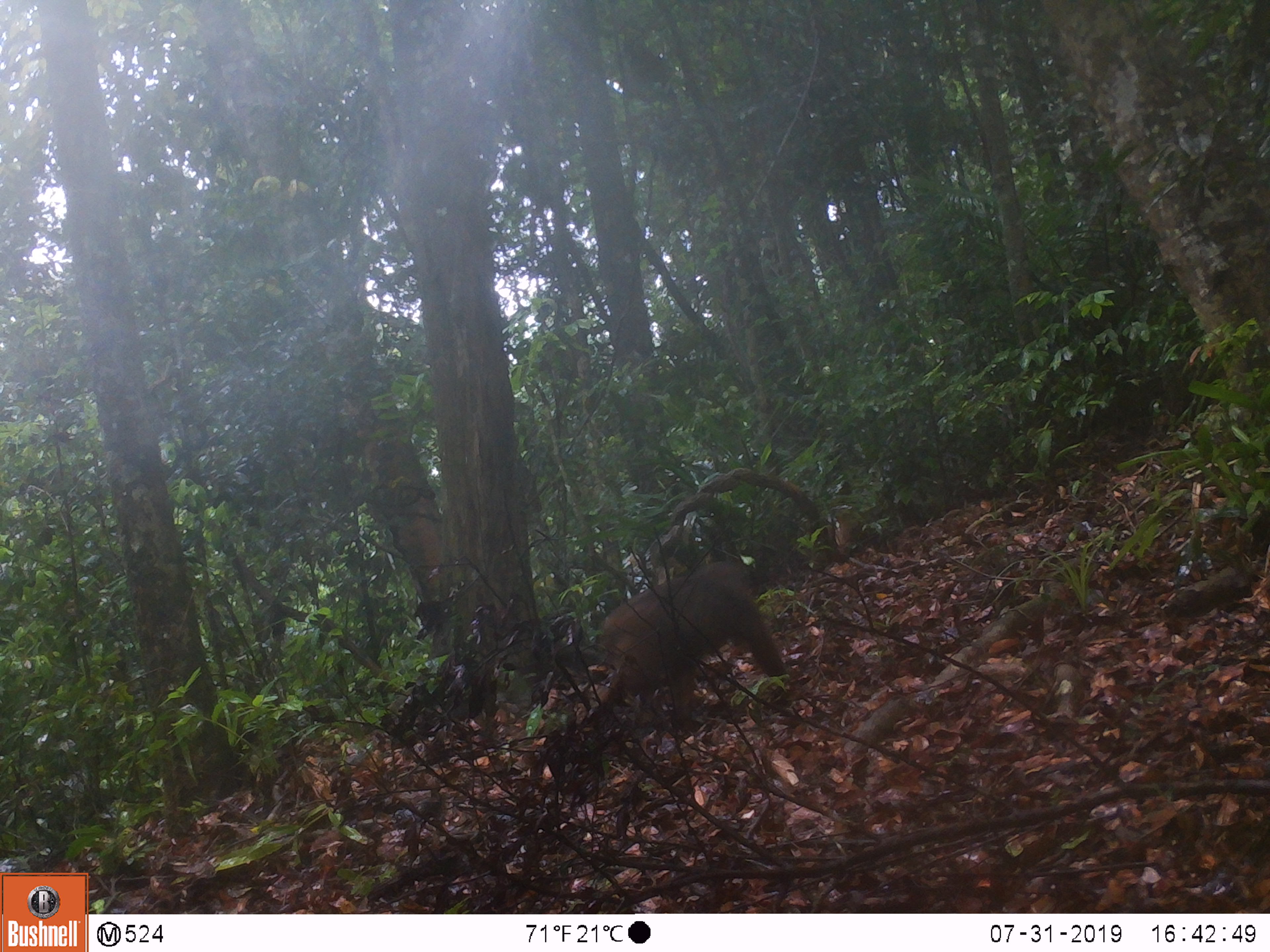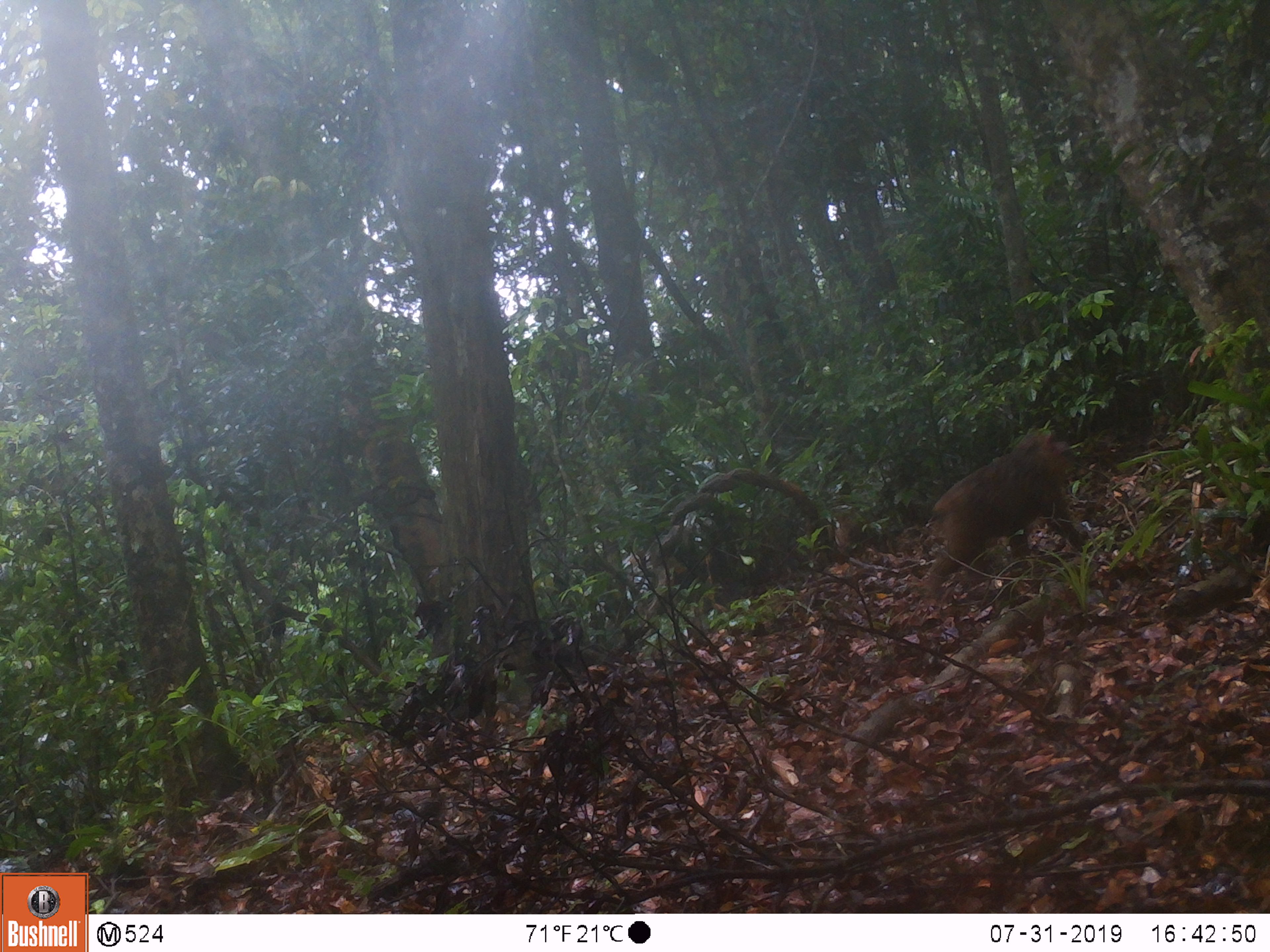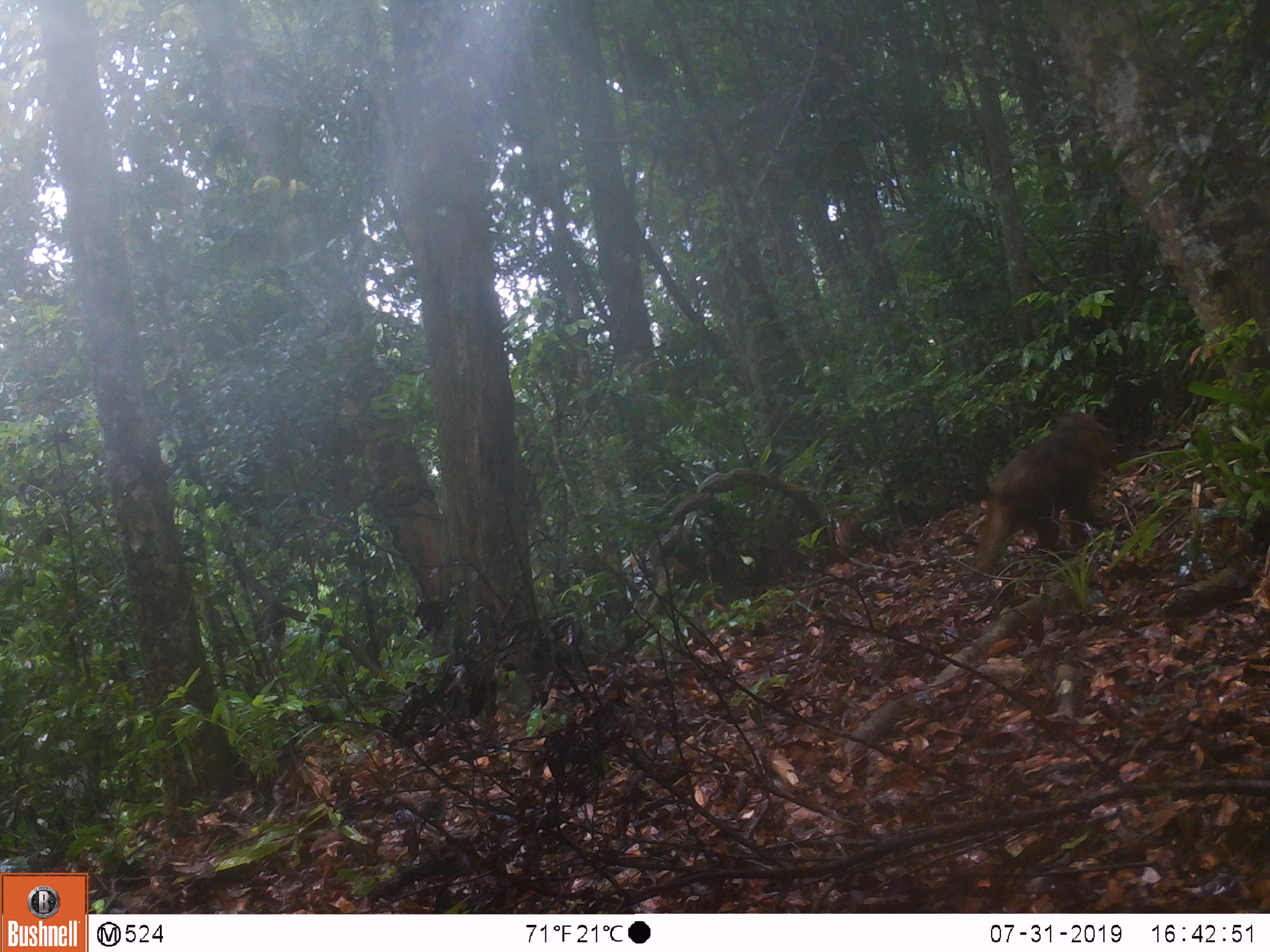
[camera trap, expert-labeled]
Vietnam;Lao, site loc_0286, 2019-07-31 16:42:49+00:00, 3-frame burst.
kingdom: Animalia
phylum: Chordata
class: Mammalia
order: Primates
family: Cercopithecidae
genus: Macaca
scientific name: Macaca arctoides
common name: stump-tailed macaque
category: stump tailed macaque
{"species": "stump tailed macaque (stump-tailed macaque) (Macaca arctoides)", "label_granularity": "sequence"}